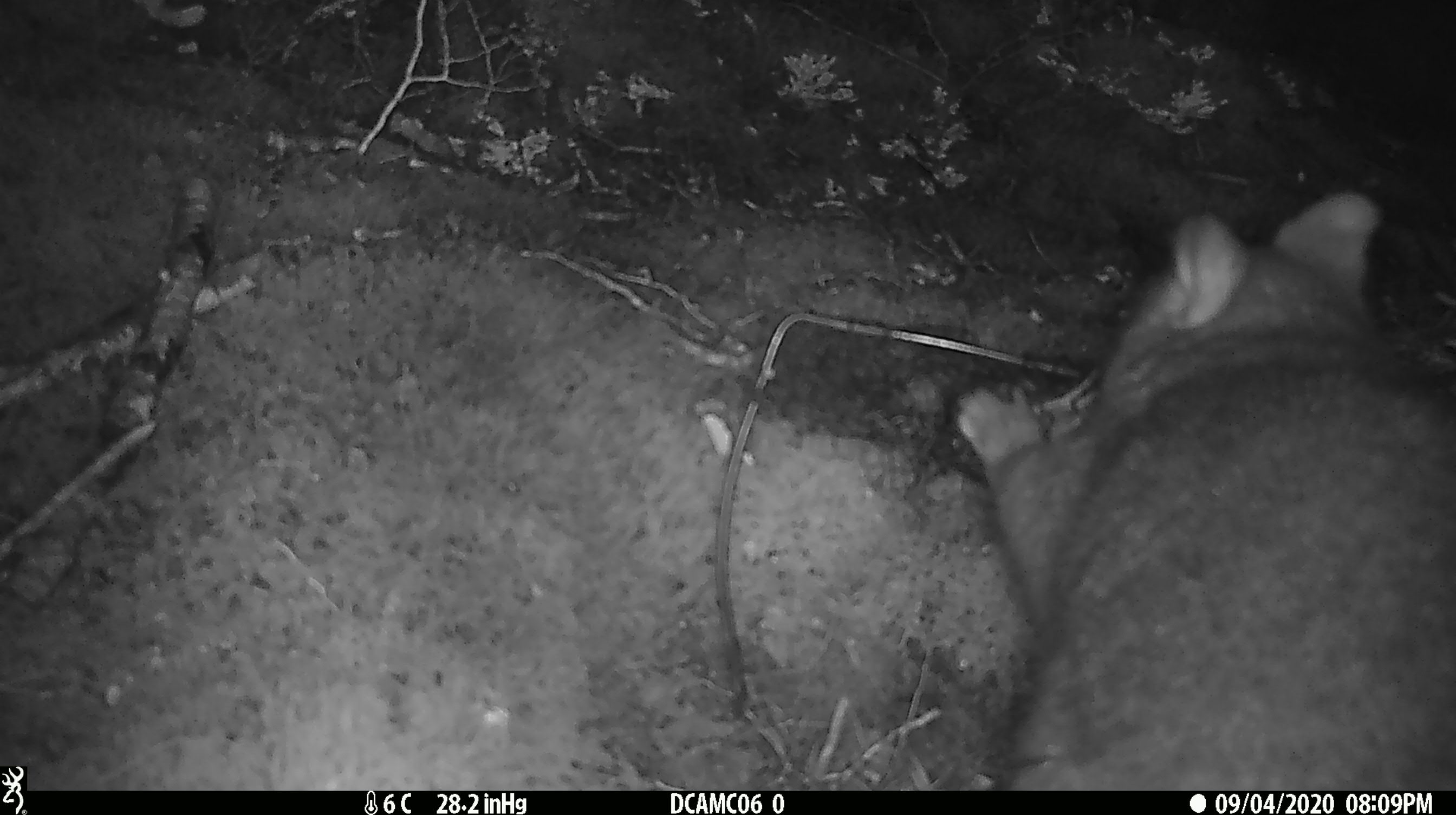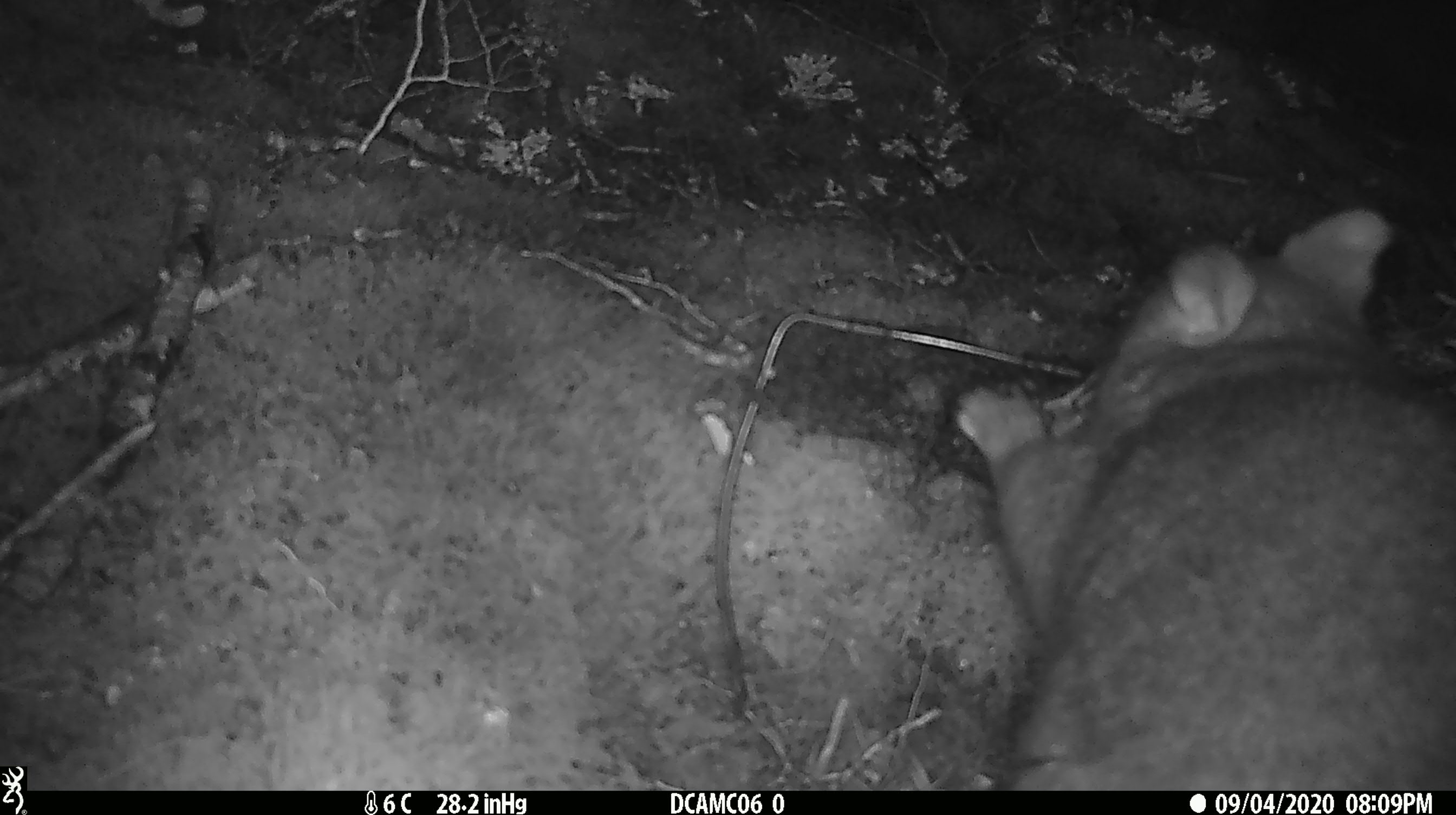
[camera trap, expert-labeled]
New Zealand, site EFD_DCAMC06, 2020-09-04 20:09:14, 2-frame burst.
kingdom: Animalia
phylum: Chordata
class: Mammalia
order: Diprotodontia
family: Phalangeridae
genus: Trichosurus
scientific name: Trichosurus vulpecula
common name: common brushtail possum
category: possum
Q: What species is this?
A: Possum (common brushtail possum) (Trichosurus vulpecula).